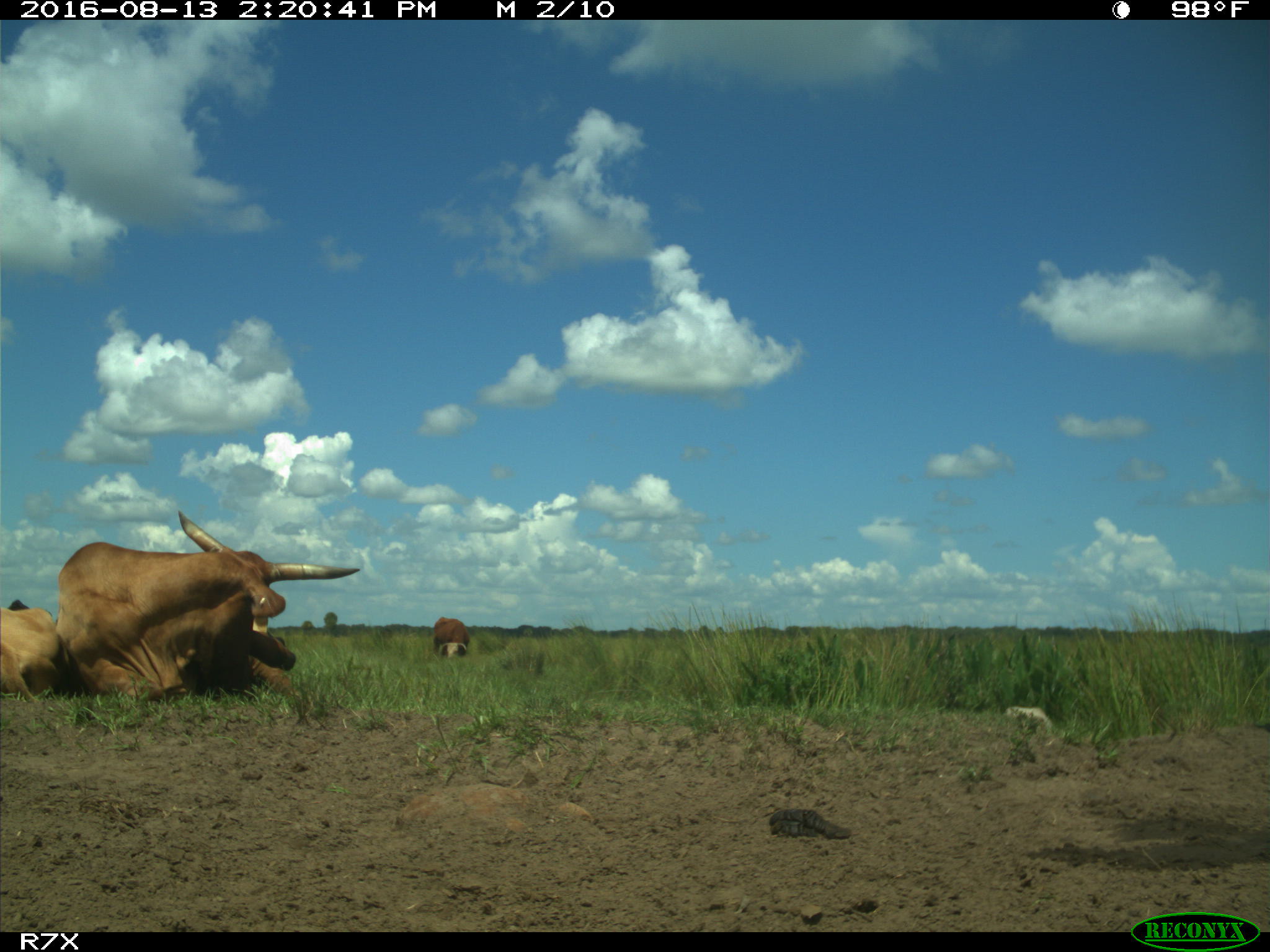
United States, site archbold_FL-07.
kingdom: Animalia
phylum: Chordata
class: Mammalia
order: Artiodactyla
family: Bovidae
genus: Bos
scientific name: Bos taurus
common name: domestic cow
Bos taurus (domestic cow).